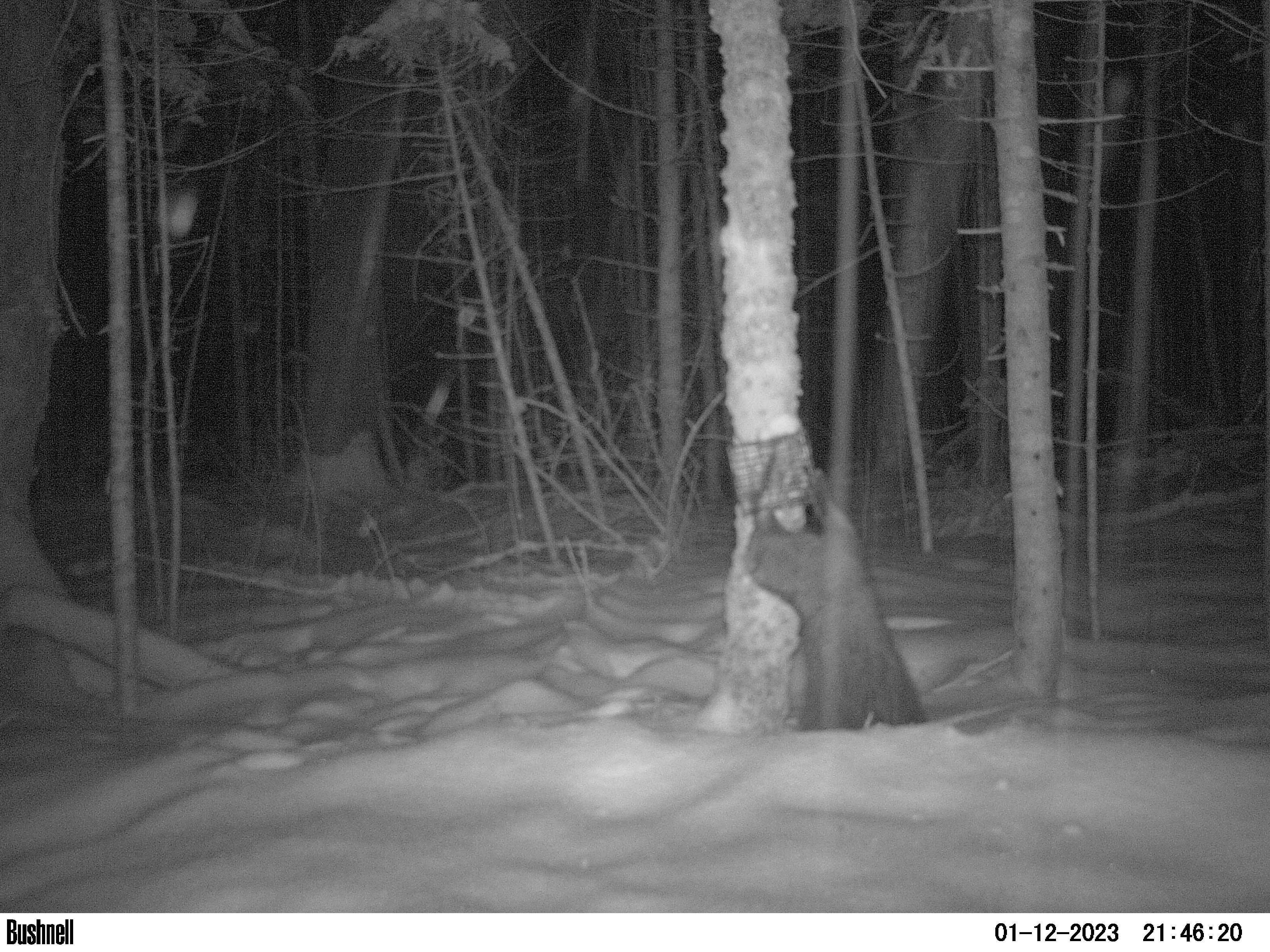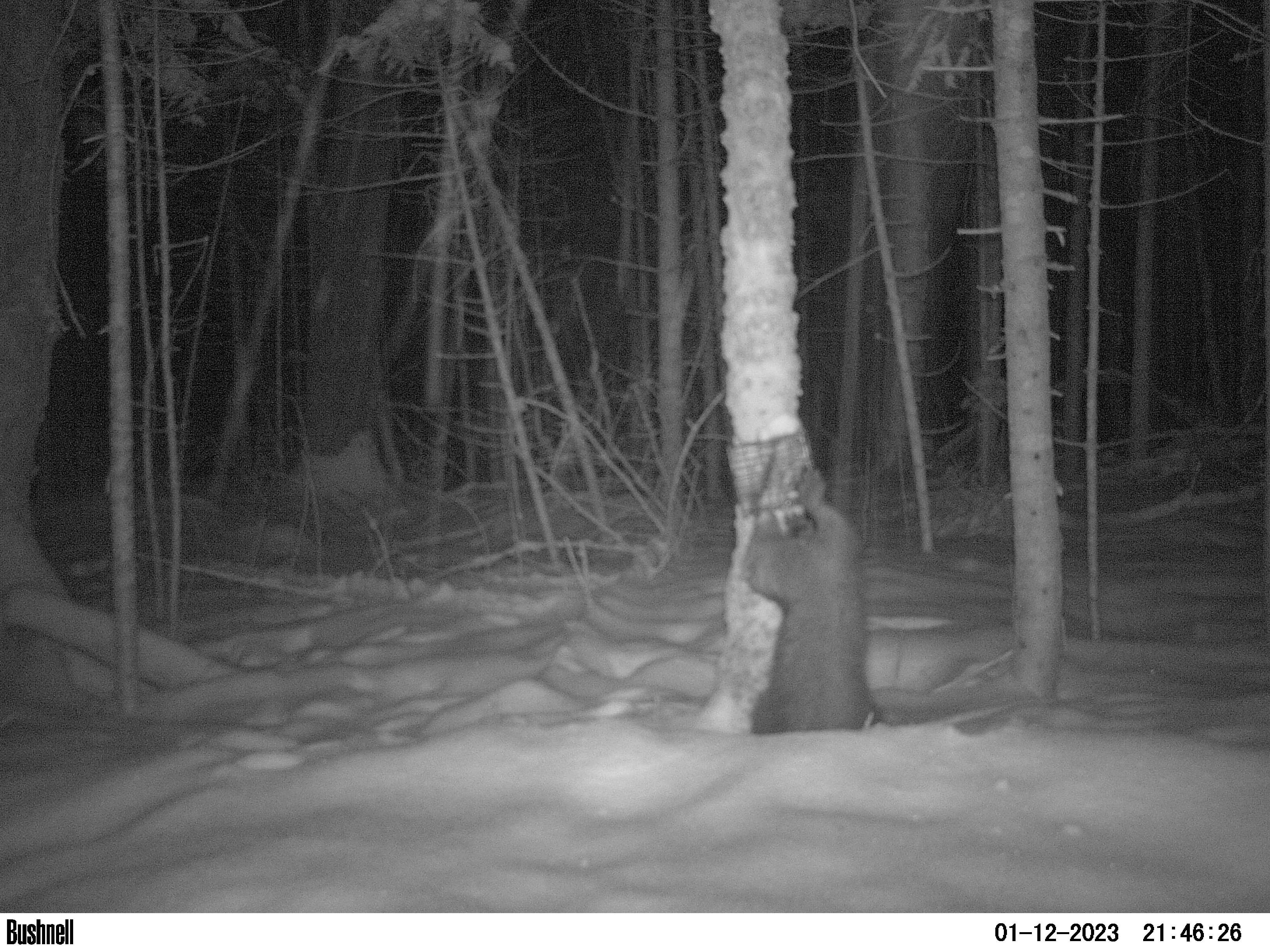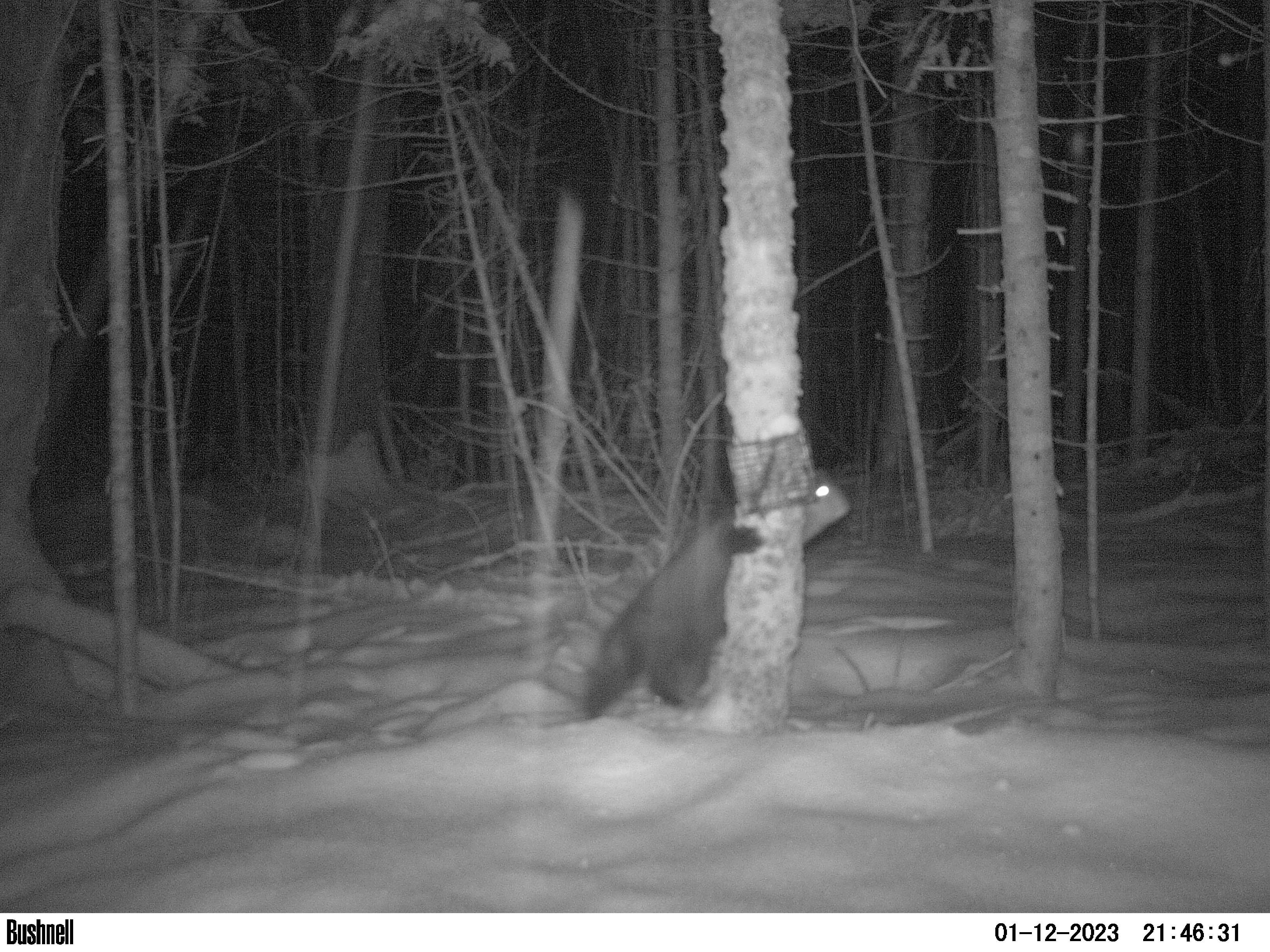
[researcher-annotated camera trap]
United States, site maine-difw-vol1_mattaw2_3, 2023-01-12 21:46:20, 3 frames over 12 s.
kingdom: Animalia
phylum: Chordata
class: Mammalia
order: Carnivora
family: Mustelidae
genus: Pekania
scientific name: Pekania pennanti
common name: fisher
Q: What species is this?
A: Fisher (Pekania pennanti).